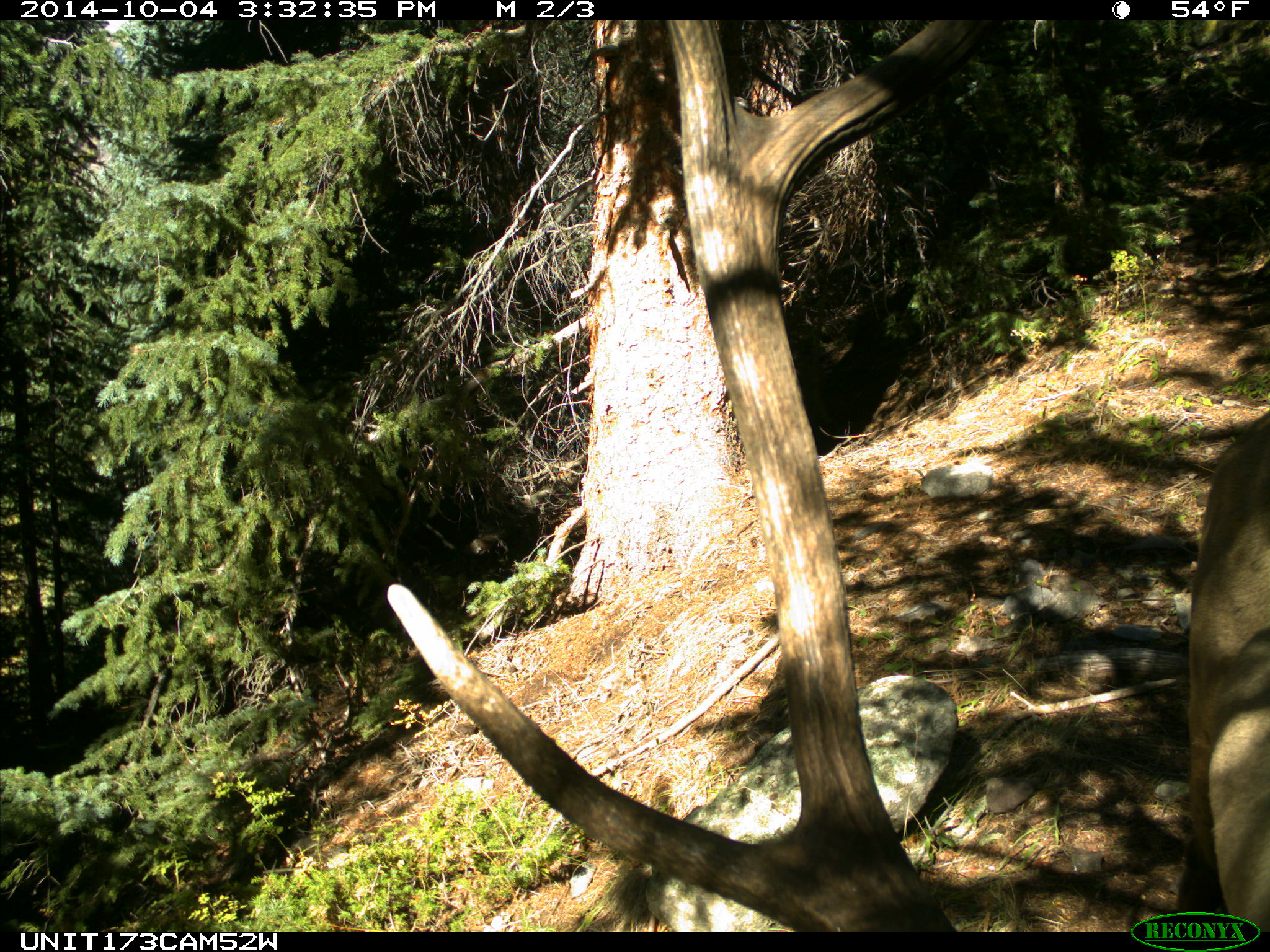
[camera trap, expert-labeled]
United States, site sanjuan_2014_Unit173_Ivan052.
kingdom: Animalia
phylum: Chordata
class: Mammalia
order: Artiodactyla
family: Cervidae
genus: Cervus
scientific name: Cervus elaphus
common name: red deer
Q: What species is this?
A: Cervus elaphus (red deer).